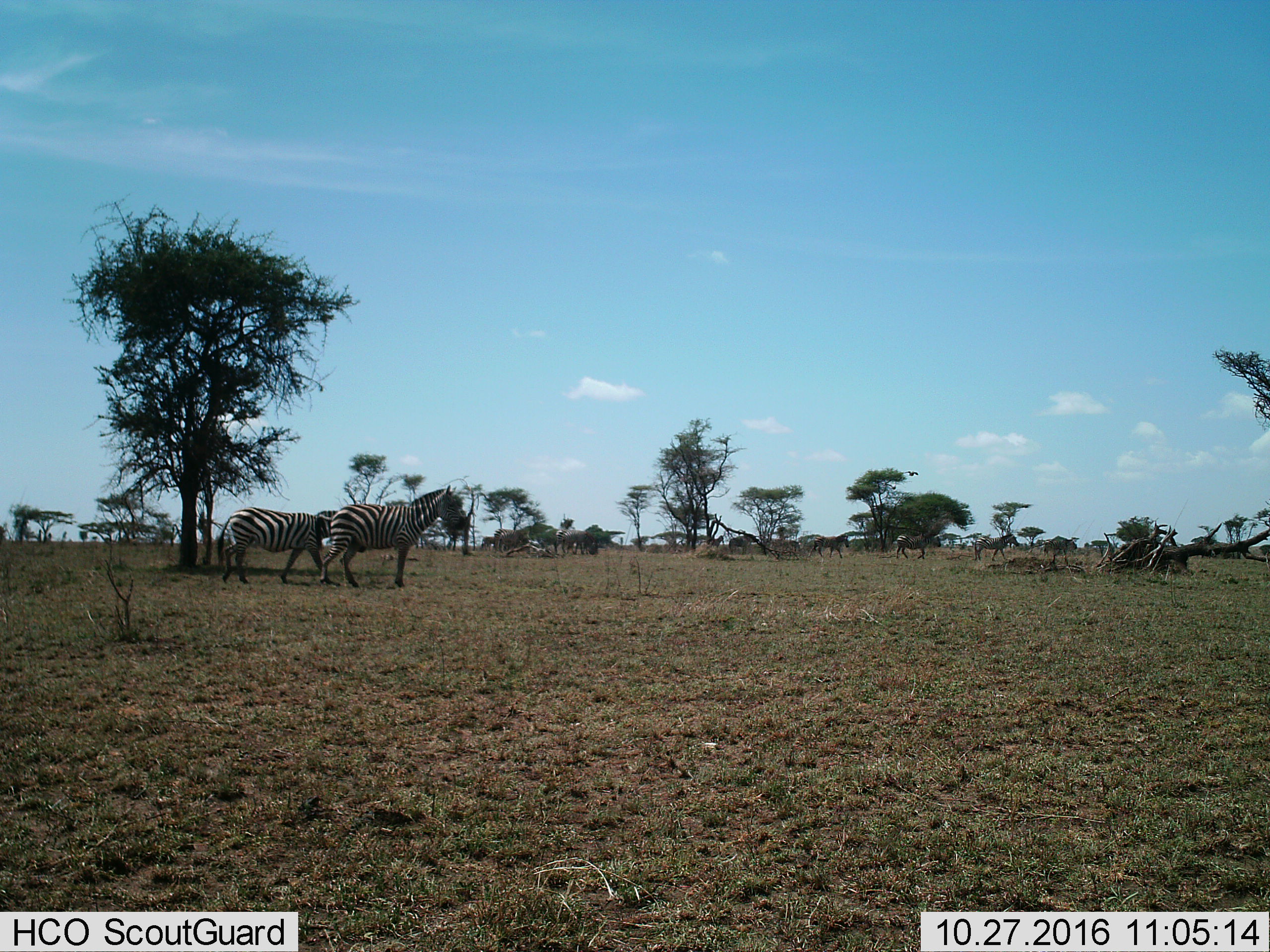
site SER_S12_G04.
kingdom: Animalia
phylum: Chordata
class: Mammalia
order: Perissodactyla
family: Equidae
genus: Equus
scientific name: Equus quagga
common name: plains zebra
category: zebraplains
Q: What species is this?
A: Zebraplains (plains zebra) (Equus quagga).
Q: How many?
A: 6.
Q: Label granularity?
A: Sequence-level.